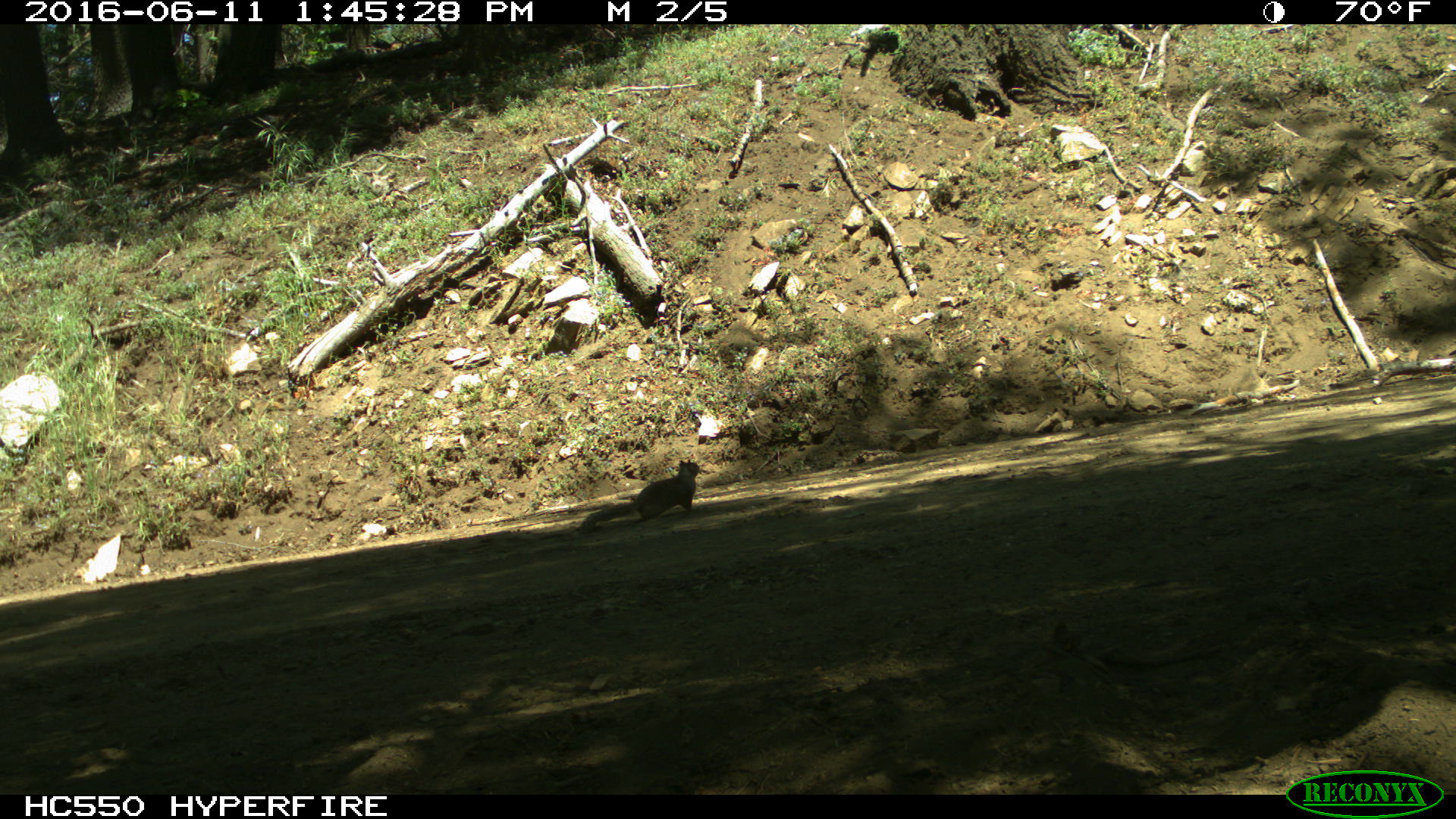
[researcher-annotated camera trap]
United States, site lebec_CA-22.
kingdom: Animalia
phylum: Chordata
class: Mammalia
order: Rodentia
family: Sciuridae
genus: Otospermophilus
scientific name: Otospermophilus beecheyi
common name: california ground squirrel